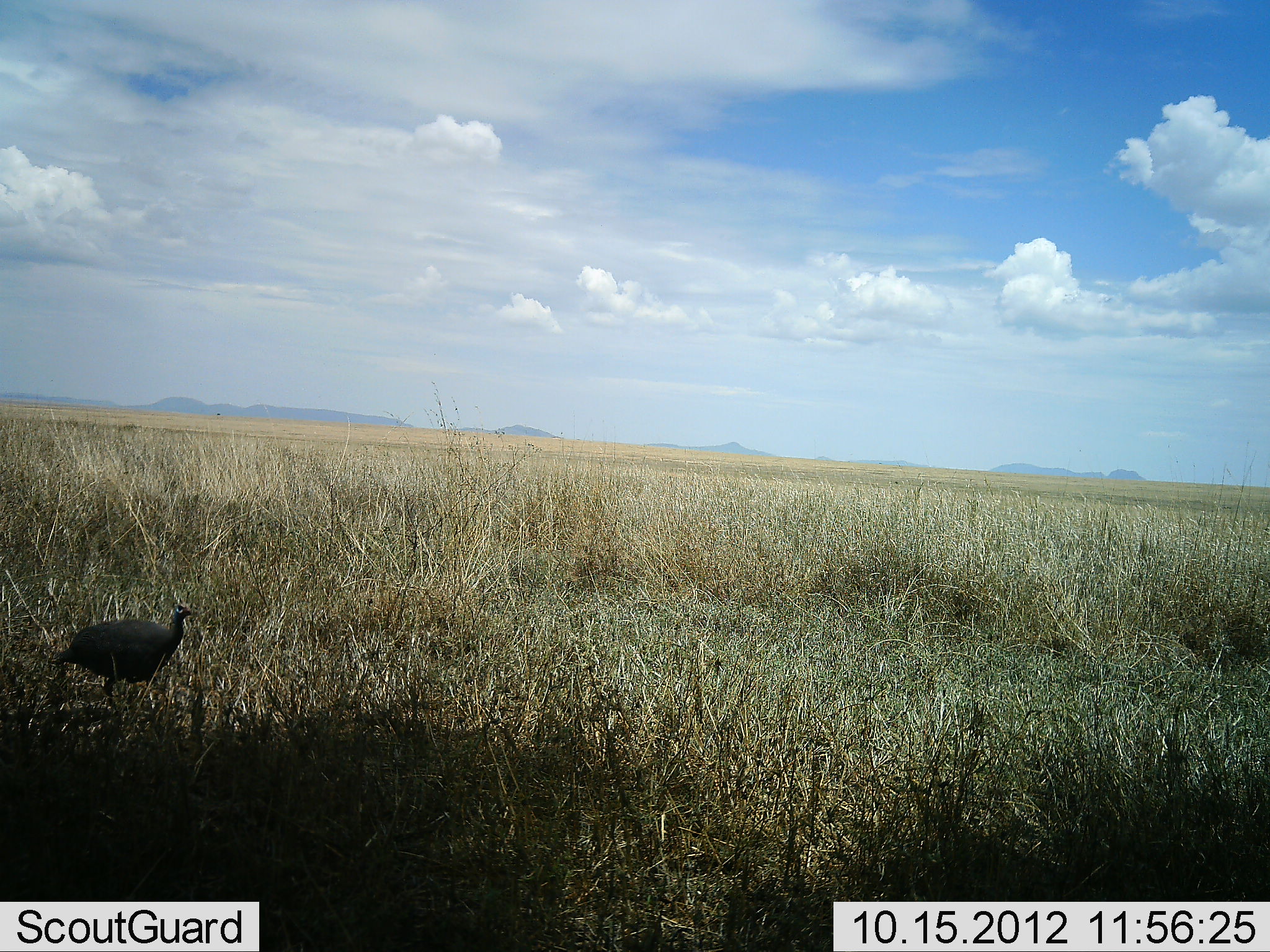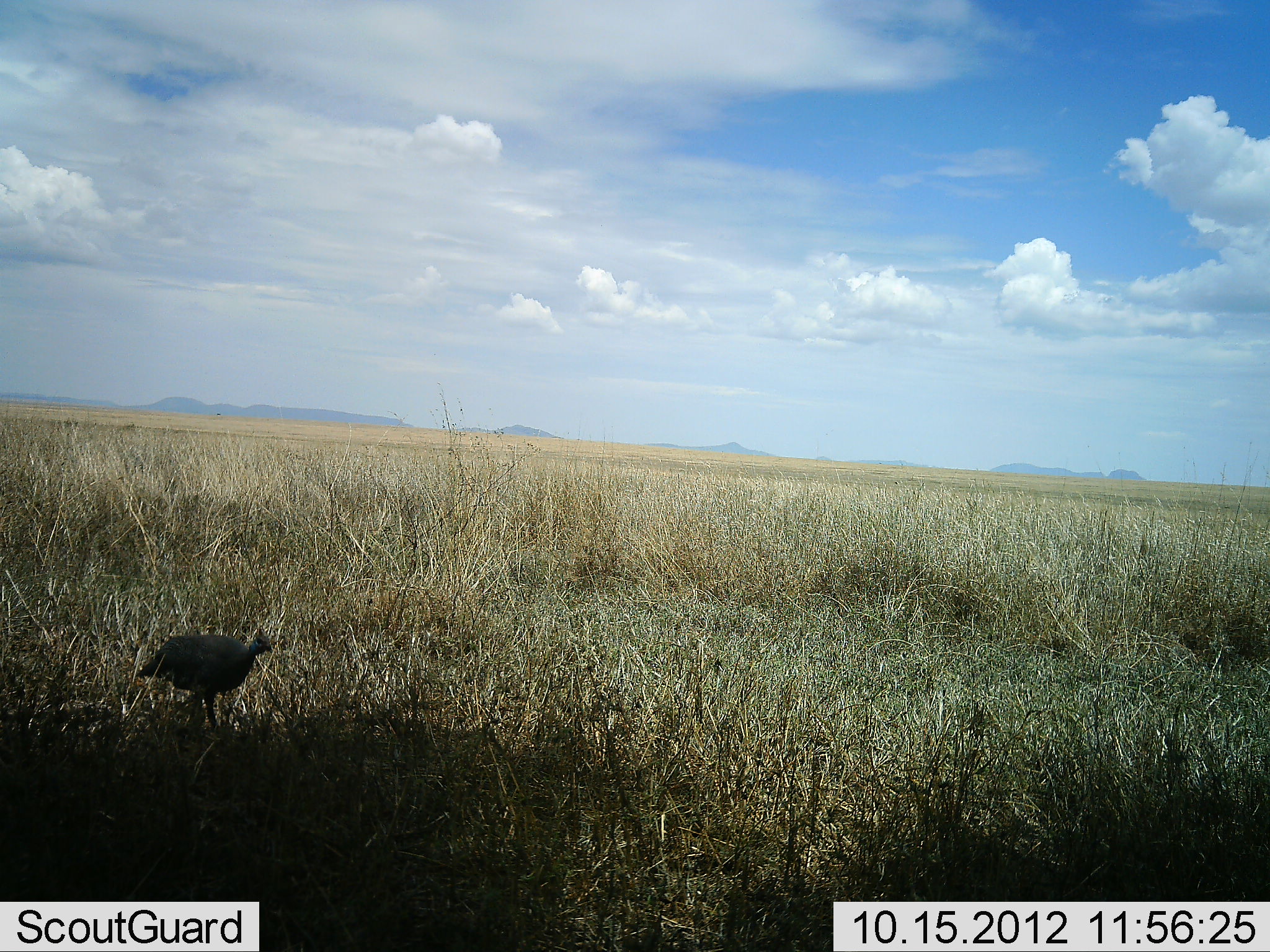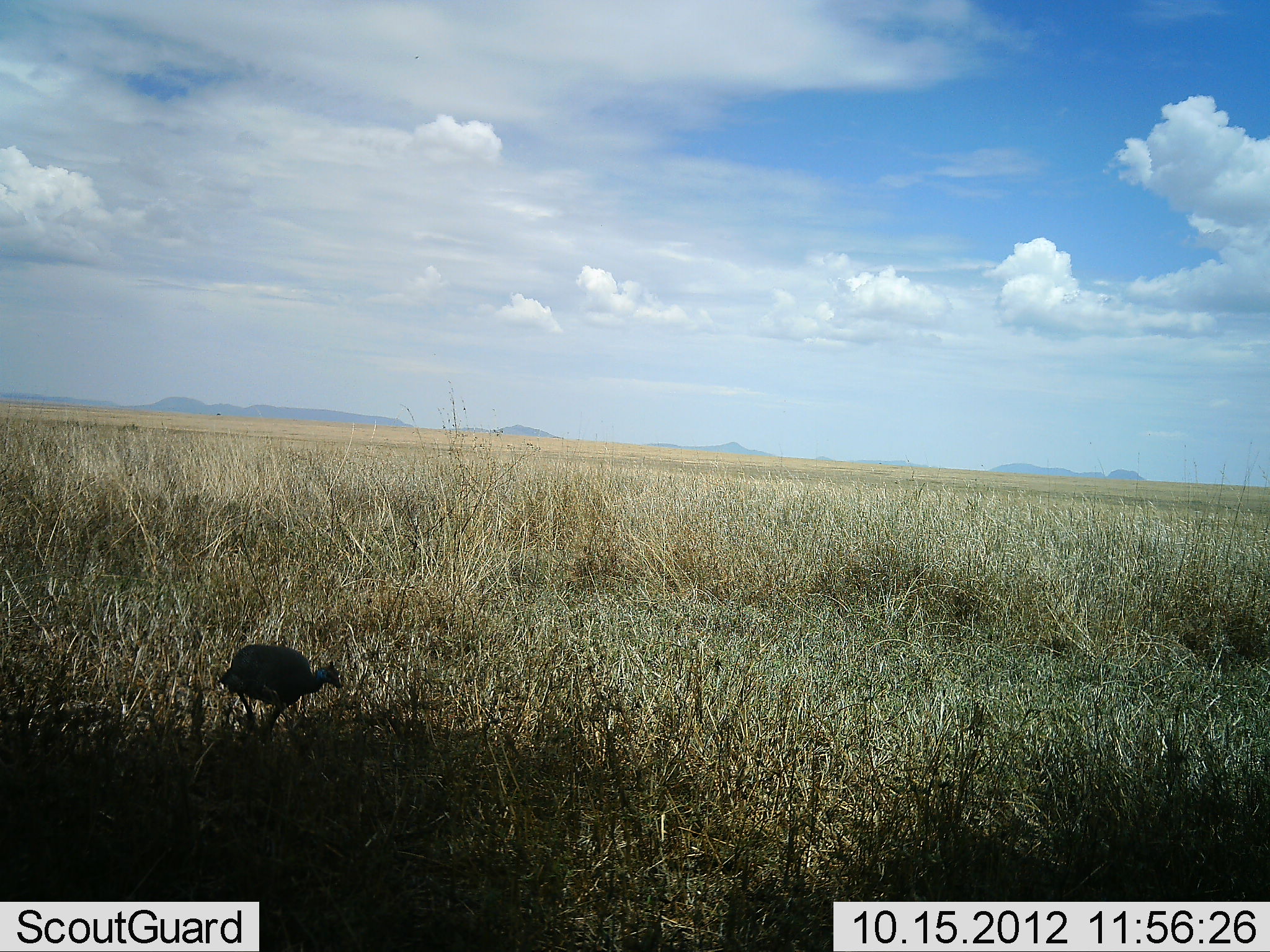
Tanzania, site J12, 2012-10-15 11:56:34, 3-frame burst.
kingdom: Animalia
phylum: Chordata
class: Aves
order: Galliformes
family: Numididae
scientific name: Numididae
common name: guinea fowl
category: guineafowl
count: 1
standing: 20%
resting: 0%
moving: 80%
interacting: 0%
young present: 0%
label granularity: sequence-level